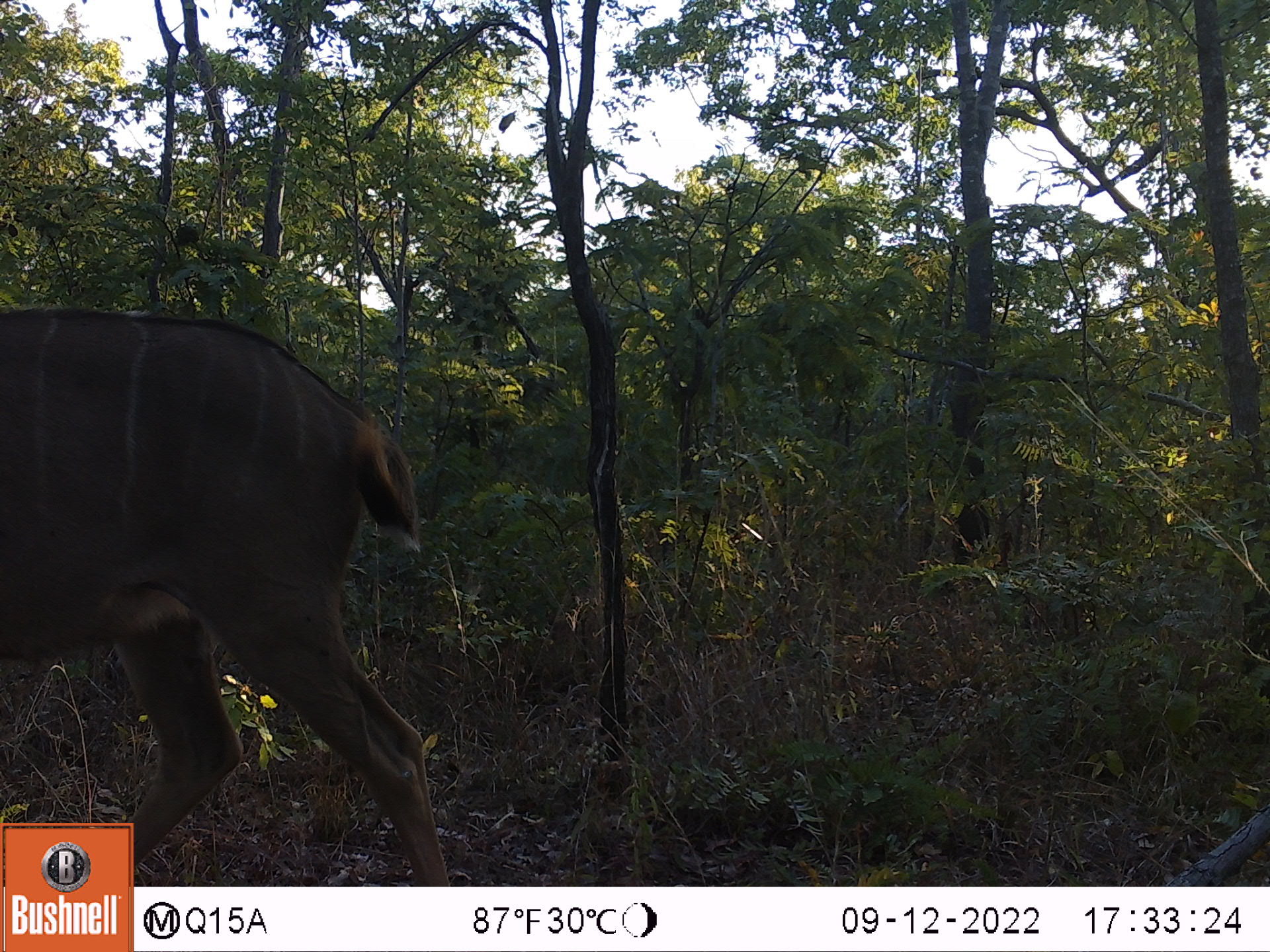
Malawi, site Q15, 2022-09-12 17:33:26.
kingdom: Animalia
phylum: Chordata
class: Mammalia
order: Artiodactyla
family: Bovidae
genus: Tragelaphus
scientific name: Tragelaphus strepsiceros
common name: greater kudu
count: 1